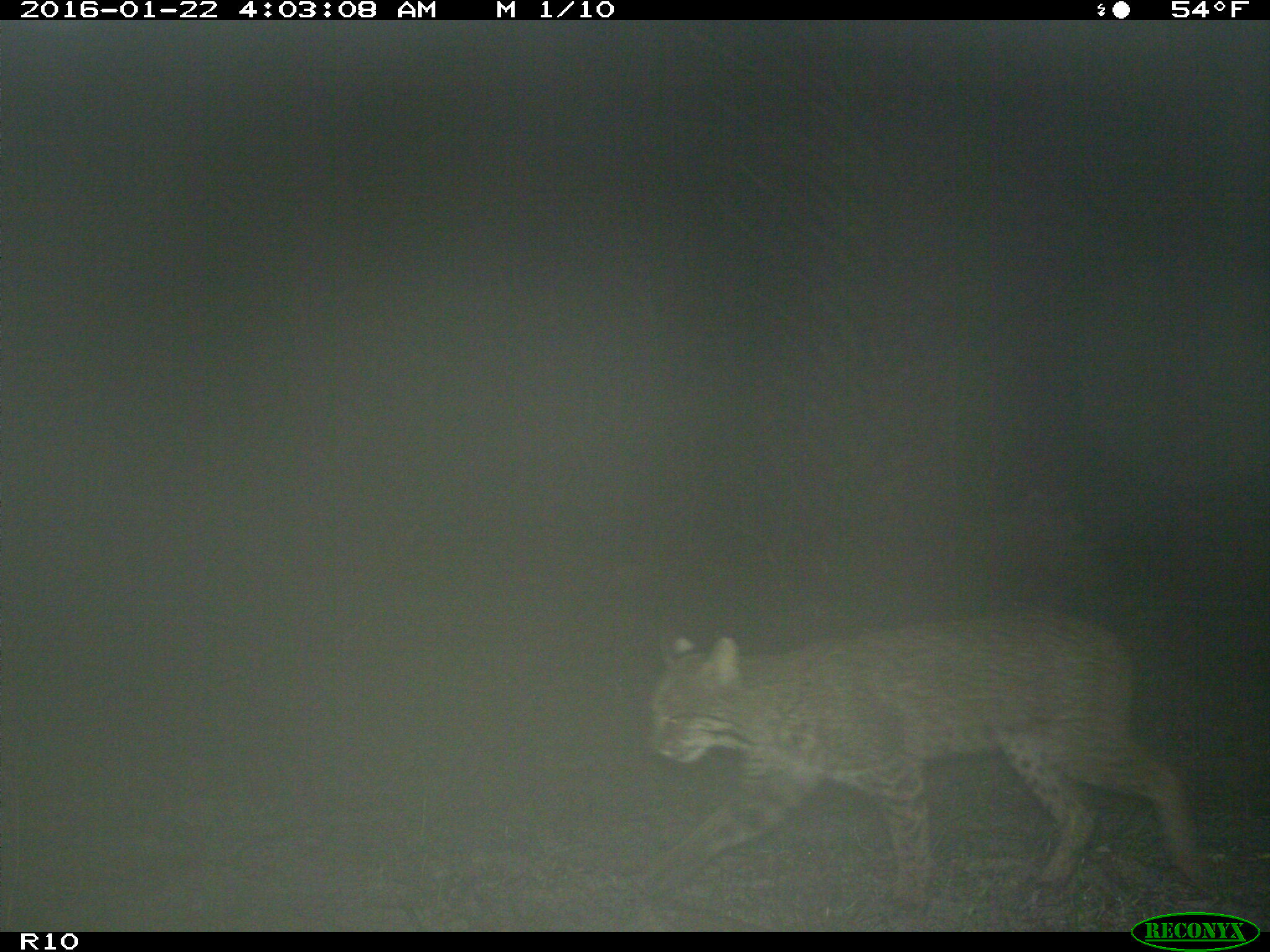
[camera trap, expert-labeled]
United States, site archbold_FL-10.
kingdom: Animalia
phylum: Chordata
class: Mammalia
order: Carnivora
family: Felidae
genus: Lynx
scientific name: Lynx rufus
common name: bobcat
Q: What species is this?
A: Lynx rufus (bobcat).